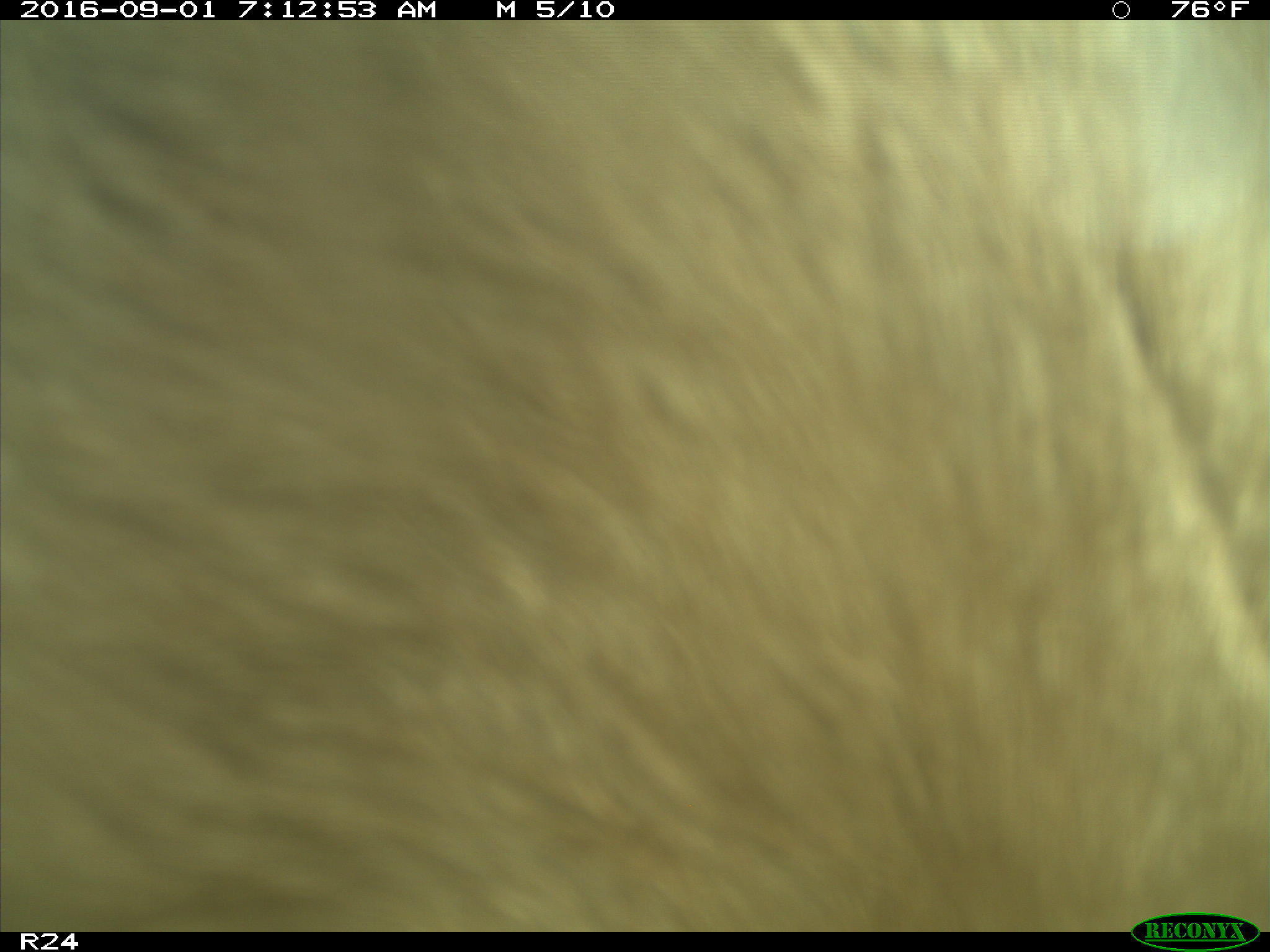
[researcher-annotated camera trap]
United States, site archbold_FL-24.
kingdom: Animalia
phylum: Chordata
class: Mammalia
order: Artiodactyla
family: Bovidae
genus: Bos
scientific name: Bos taurus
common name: domestic cow